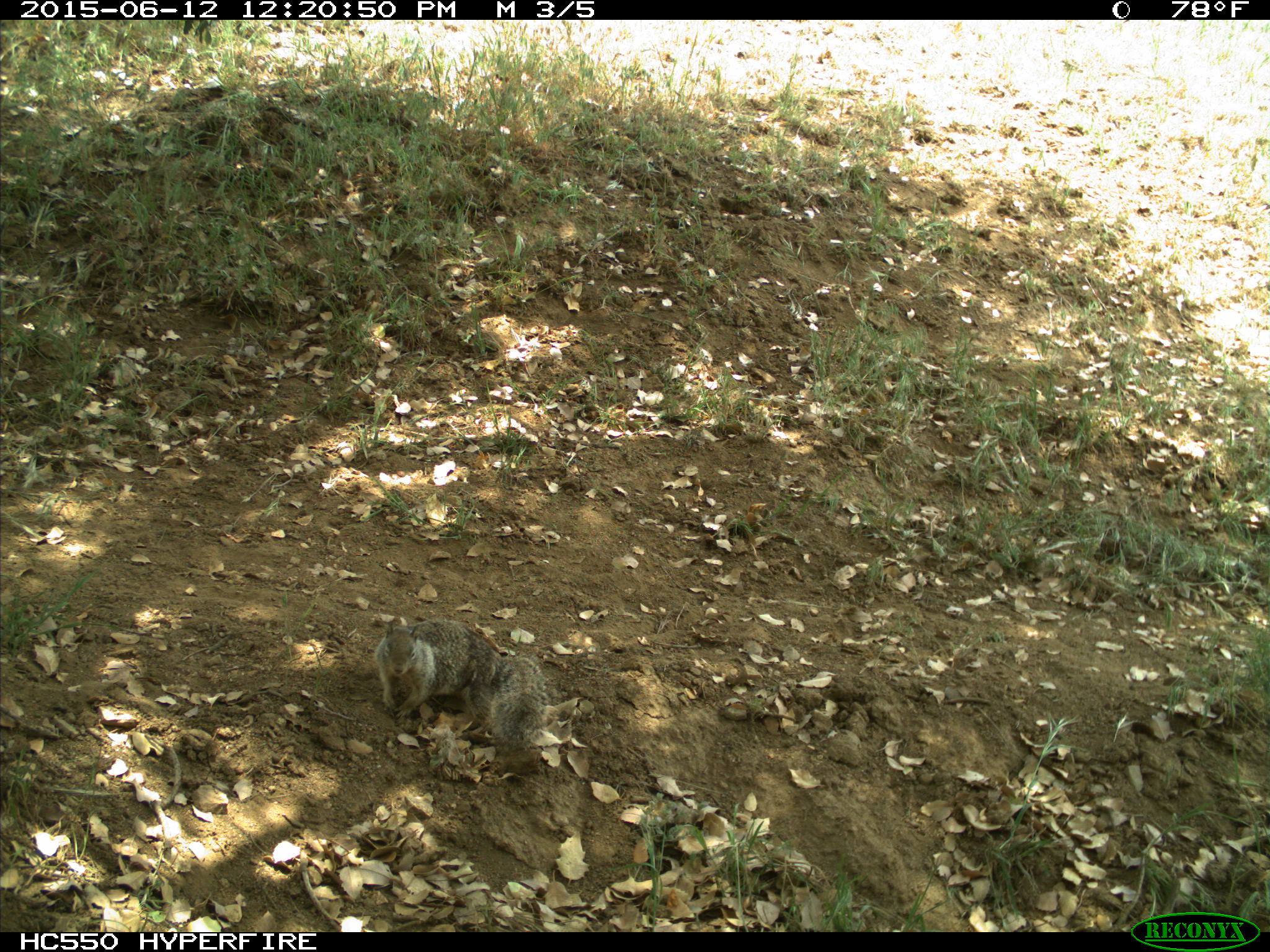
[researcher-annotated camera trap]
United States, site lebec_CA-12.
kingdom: Animalia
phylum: Chordata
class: Mammalia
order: Rodentia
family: Sciuridae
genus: Otospermophilus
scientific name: Otospermophilus beecheyi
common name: california ground squirrel